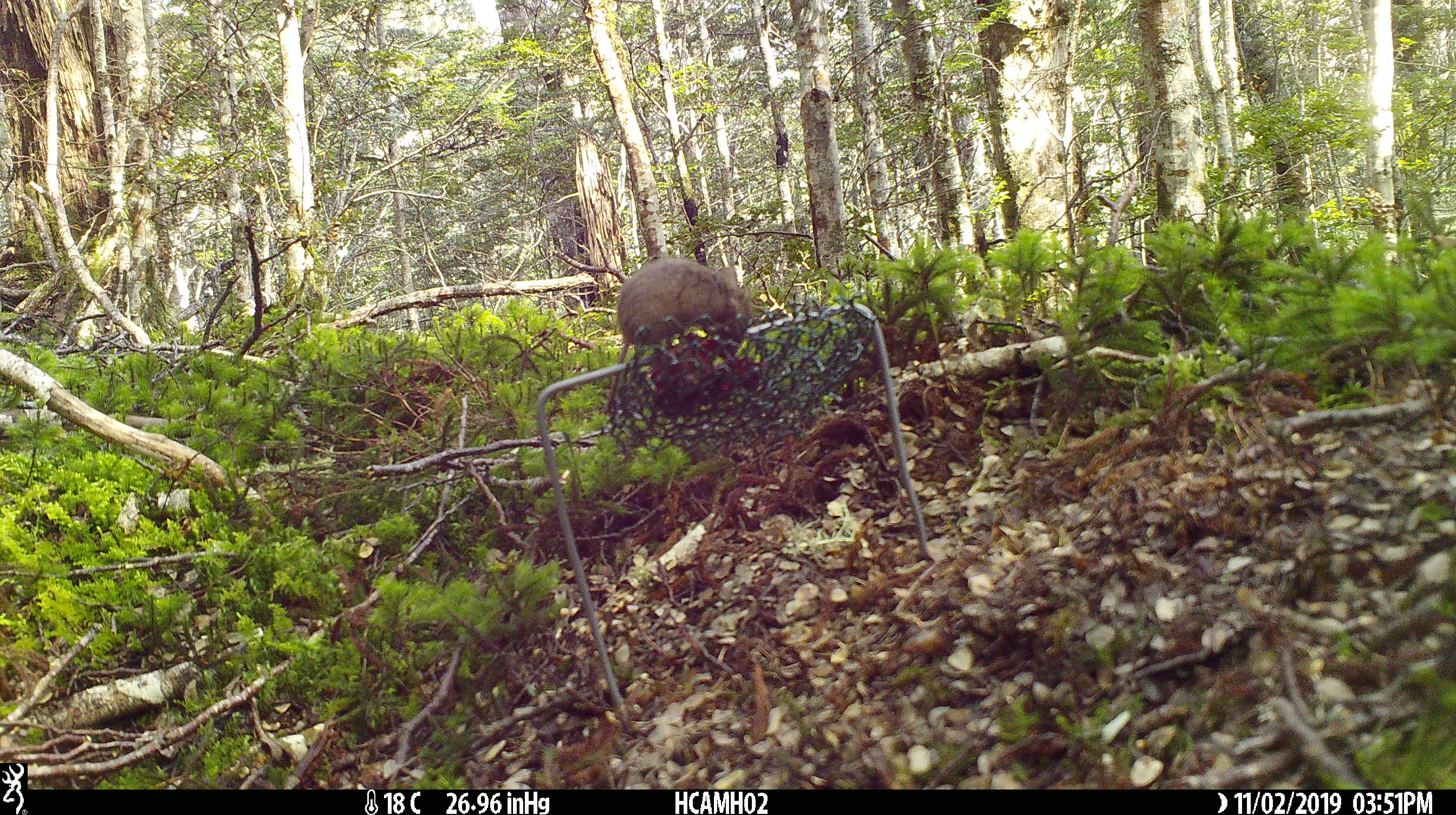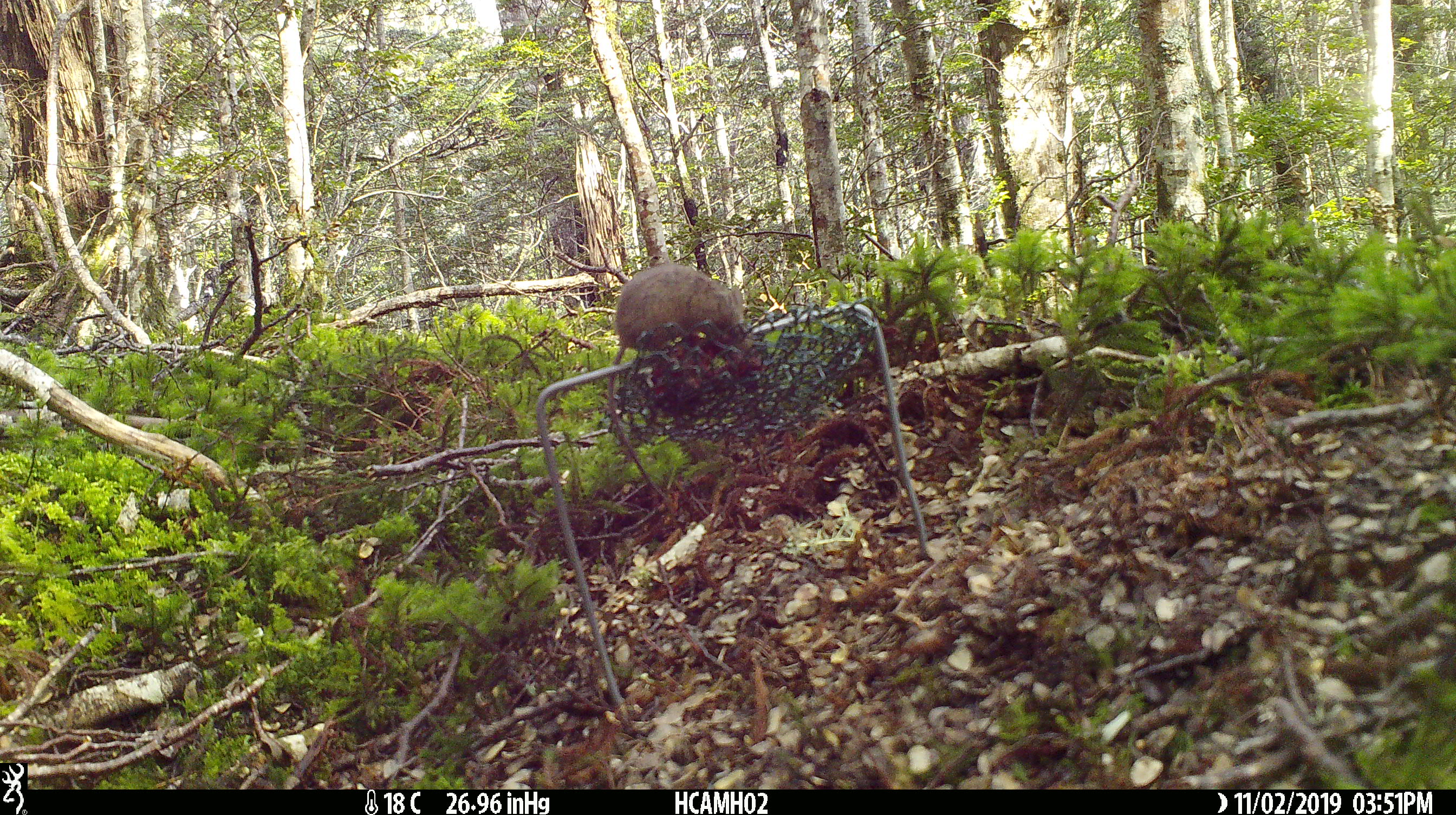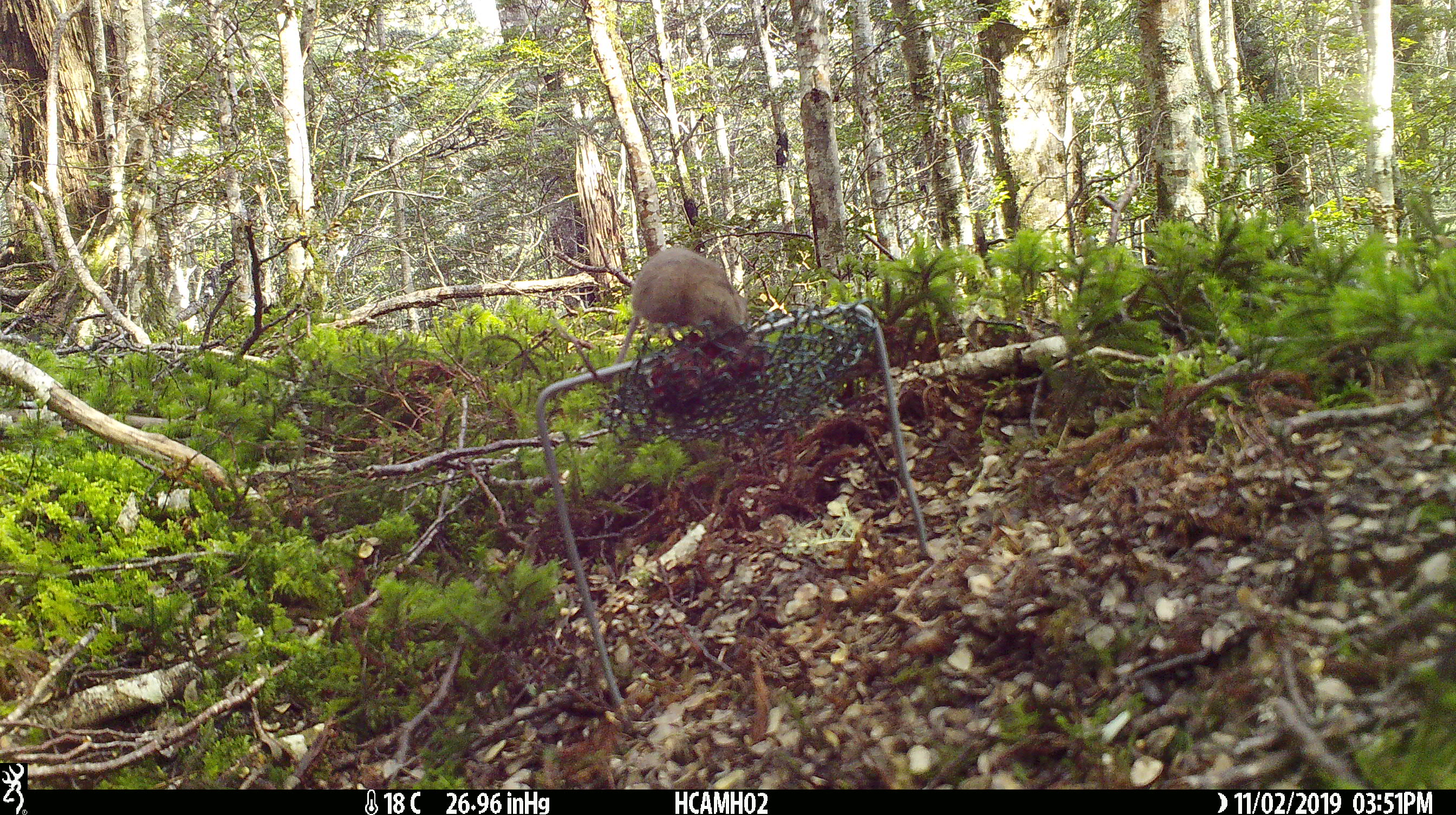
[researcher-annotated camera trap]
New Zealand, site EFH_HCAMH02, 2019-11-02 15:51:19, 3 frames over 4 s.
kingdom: Animalia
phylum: Chordata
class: Mammalia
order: Rodentia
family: Muridae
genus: Mus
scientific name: Mus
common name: mouse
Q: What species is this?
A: Mouse (Mus).